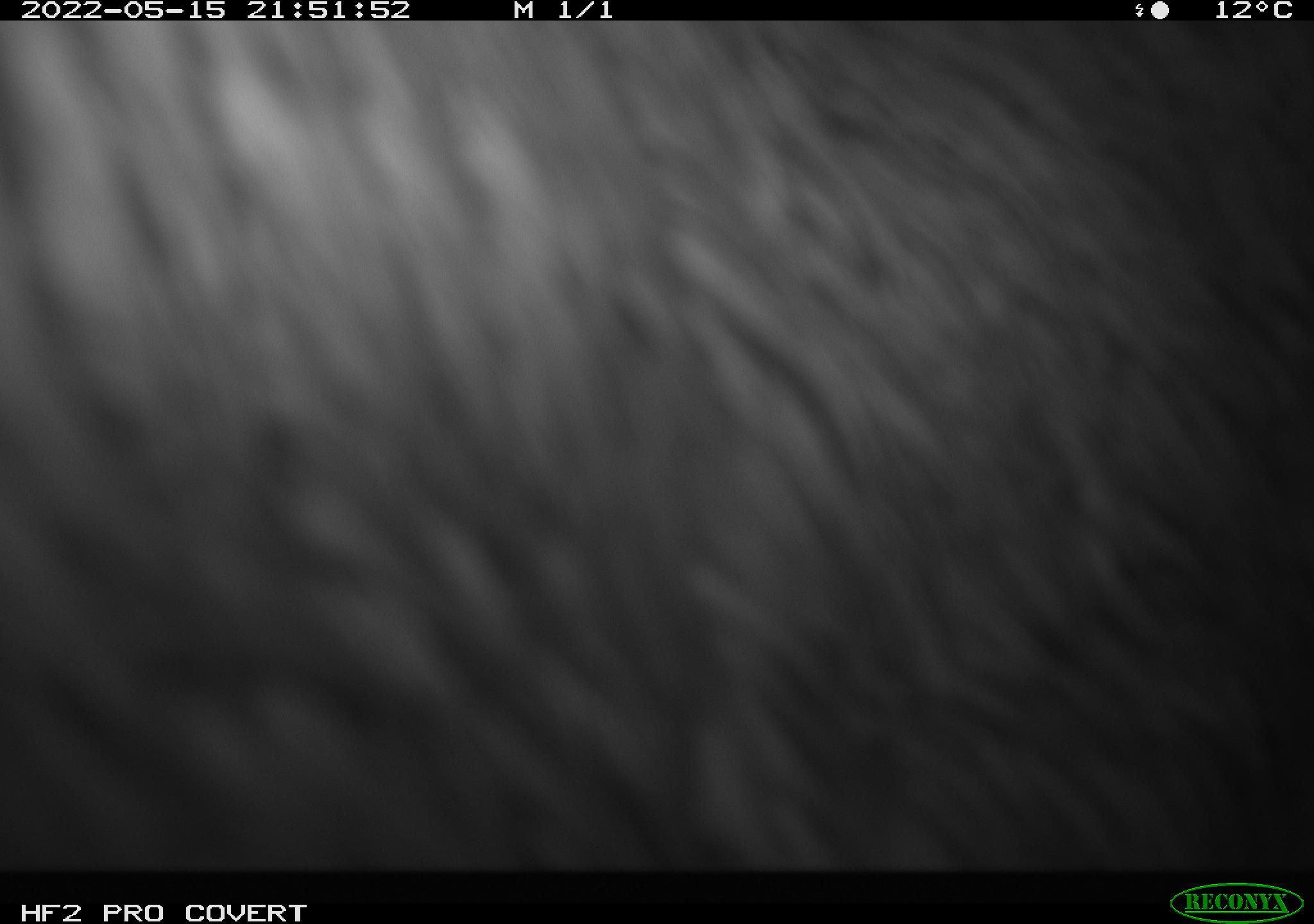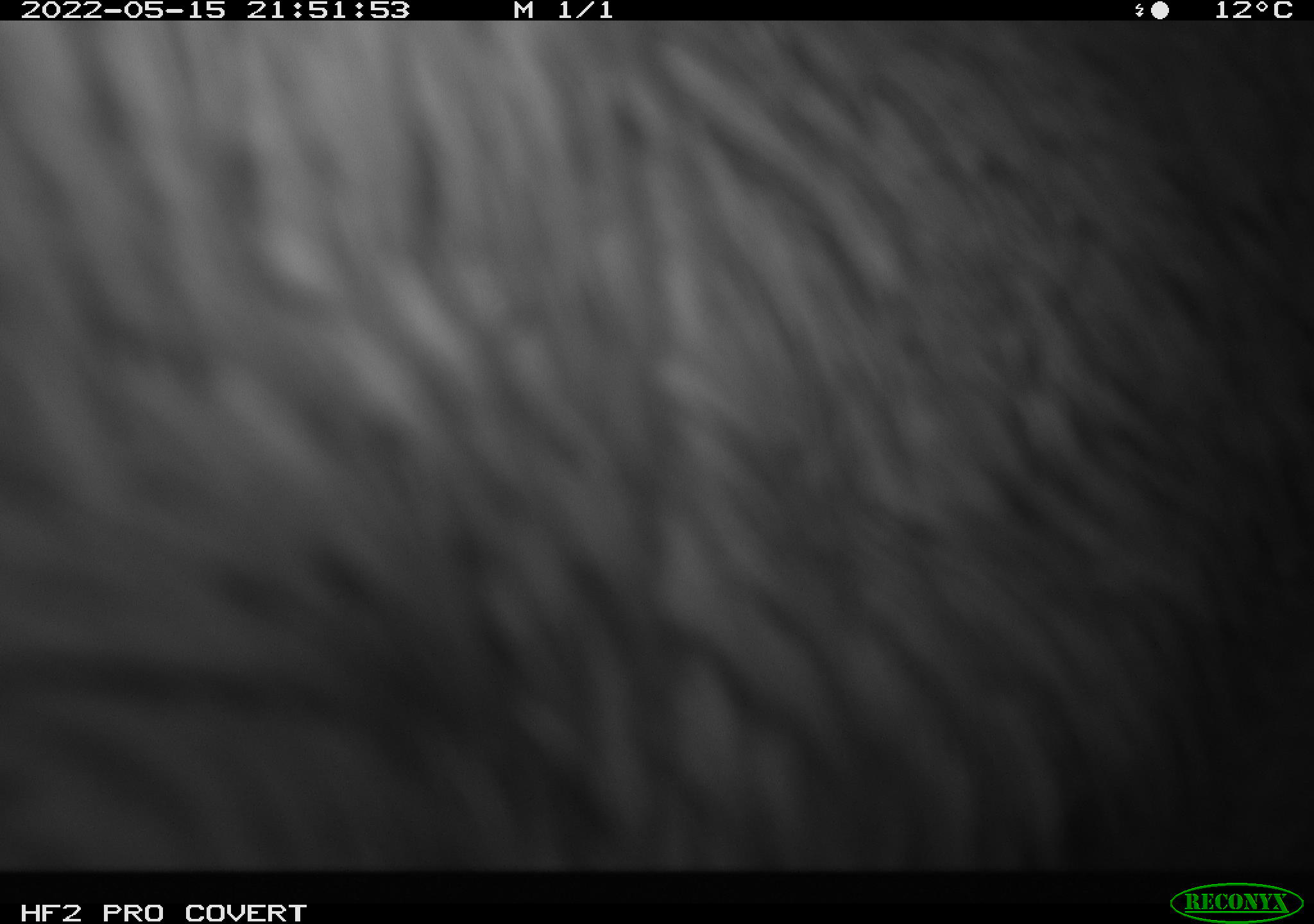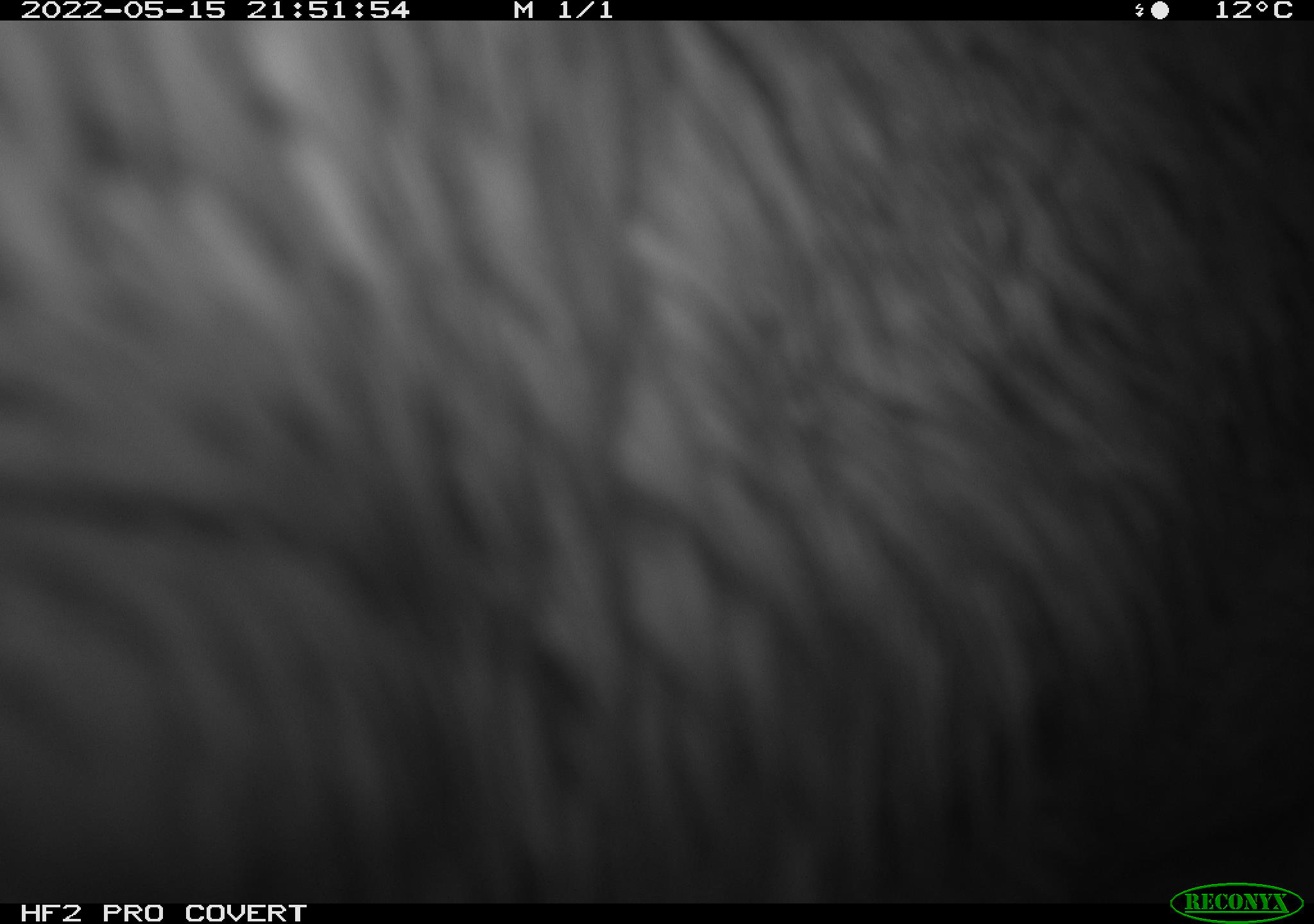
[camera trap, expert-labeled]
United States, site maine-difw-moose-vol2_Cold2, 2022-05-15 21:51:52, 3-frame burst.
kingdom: Animalia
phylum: Chordata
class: Mammalia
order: Artiodactyla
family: Cervidae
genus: Alces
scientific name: Alces alces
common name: moose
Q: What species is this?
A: Moose (Alces alces).